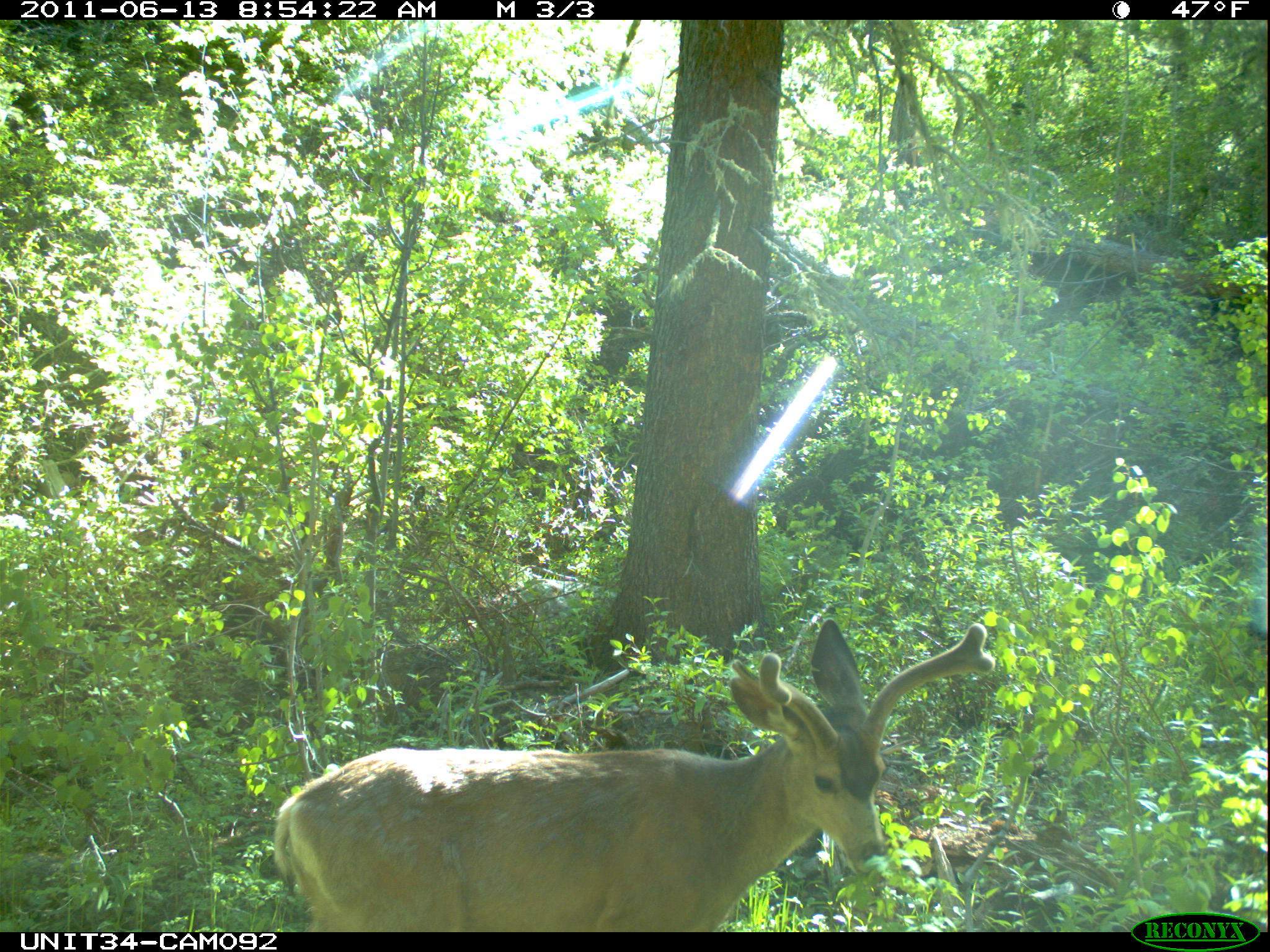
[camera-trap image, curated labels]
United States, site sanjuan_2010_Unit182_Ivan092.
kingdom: Animalia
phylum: Chordata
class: Mammalia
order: Artiodactyla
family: Cervidae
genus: Odocoileus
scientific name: Odocoileus hemionus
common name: mule deer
Odocoileus hemionus (mule deer).